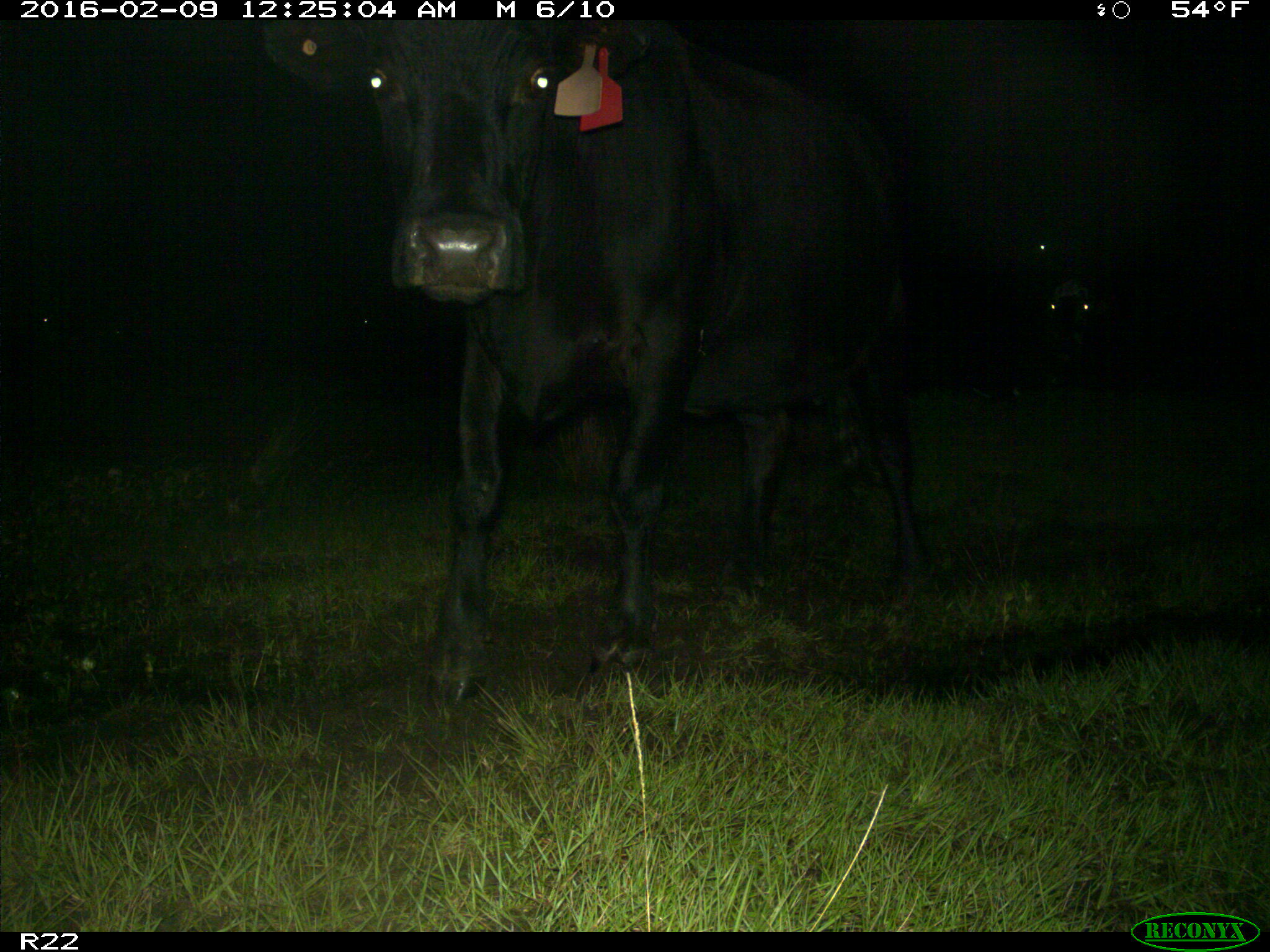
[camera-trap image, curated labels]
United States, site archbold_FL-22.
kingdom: Animalia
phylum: Chordata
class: Mammalia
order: Artiodactyla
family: Bovidae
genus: Bos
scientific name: Bos taurus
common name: domestic cow